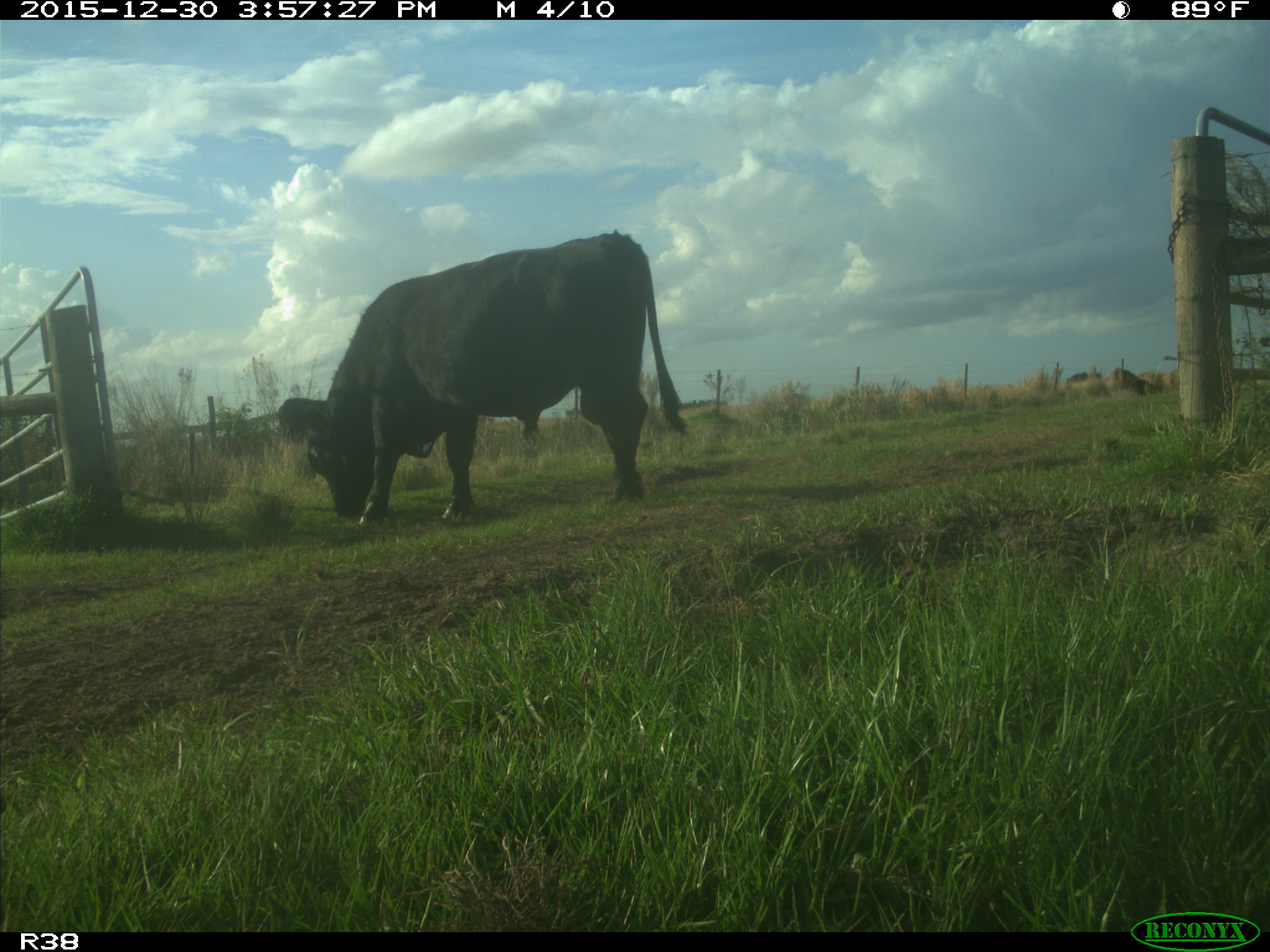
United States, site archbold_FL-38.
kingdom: Animalia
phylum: Chordata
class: Mammalia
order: Artiodactyla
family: Bovidae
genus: Bos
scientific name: Bos taurus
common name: domestic cow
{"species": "Bos taurus (domestic cow)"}